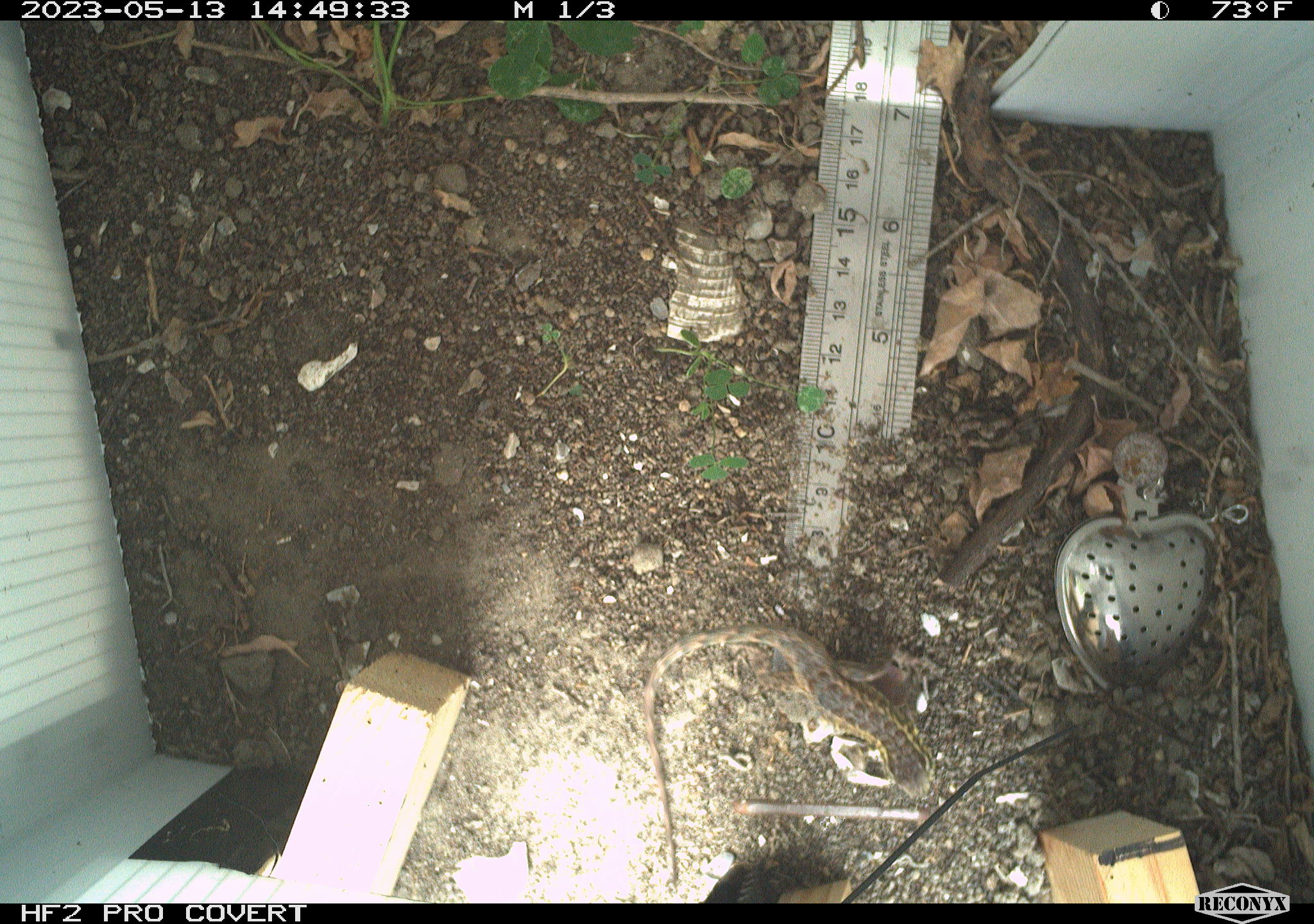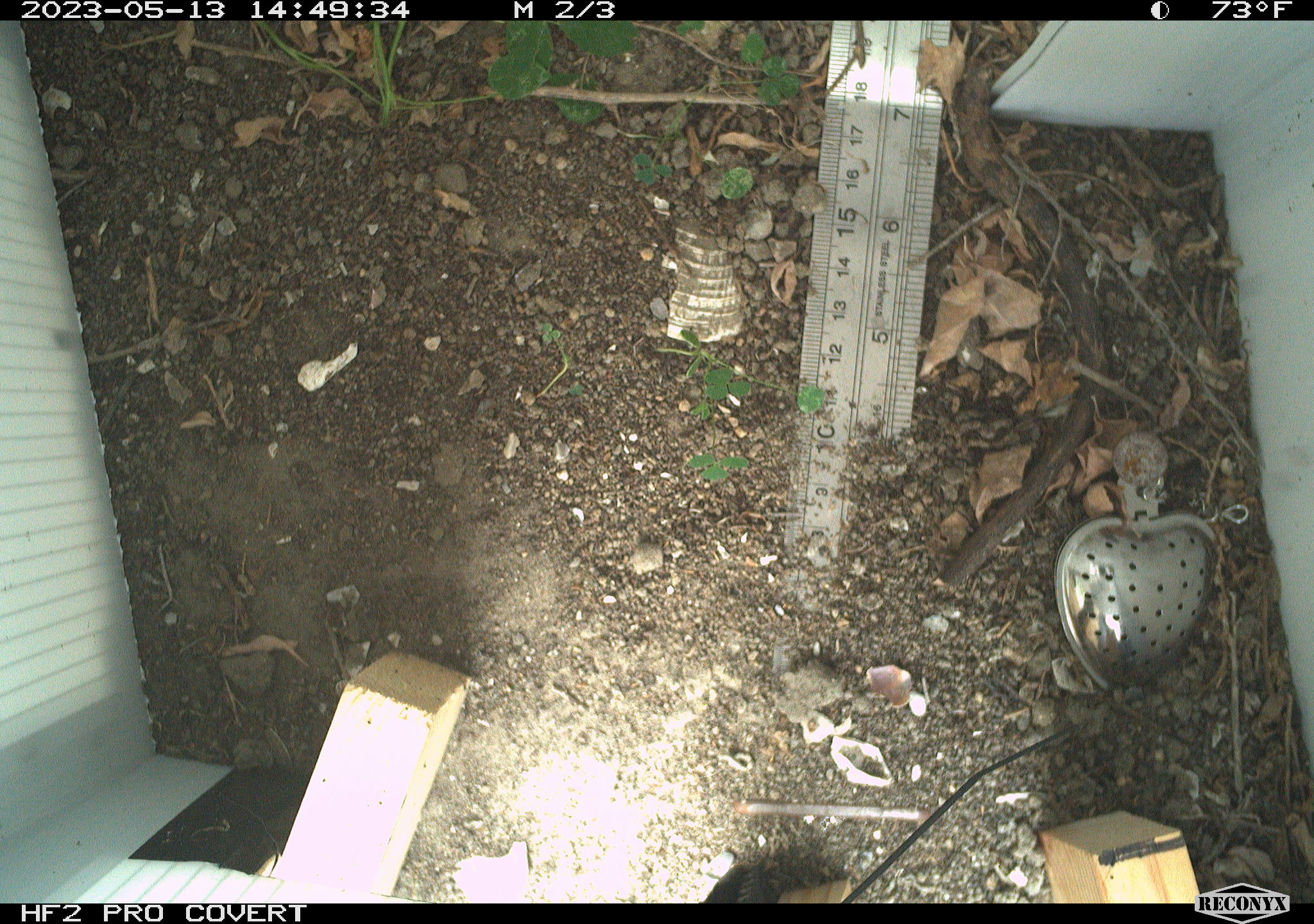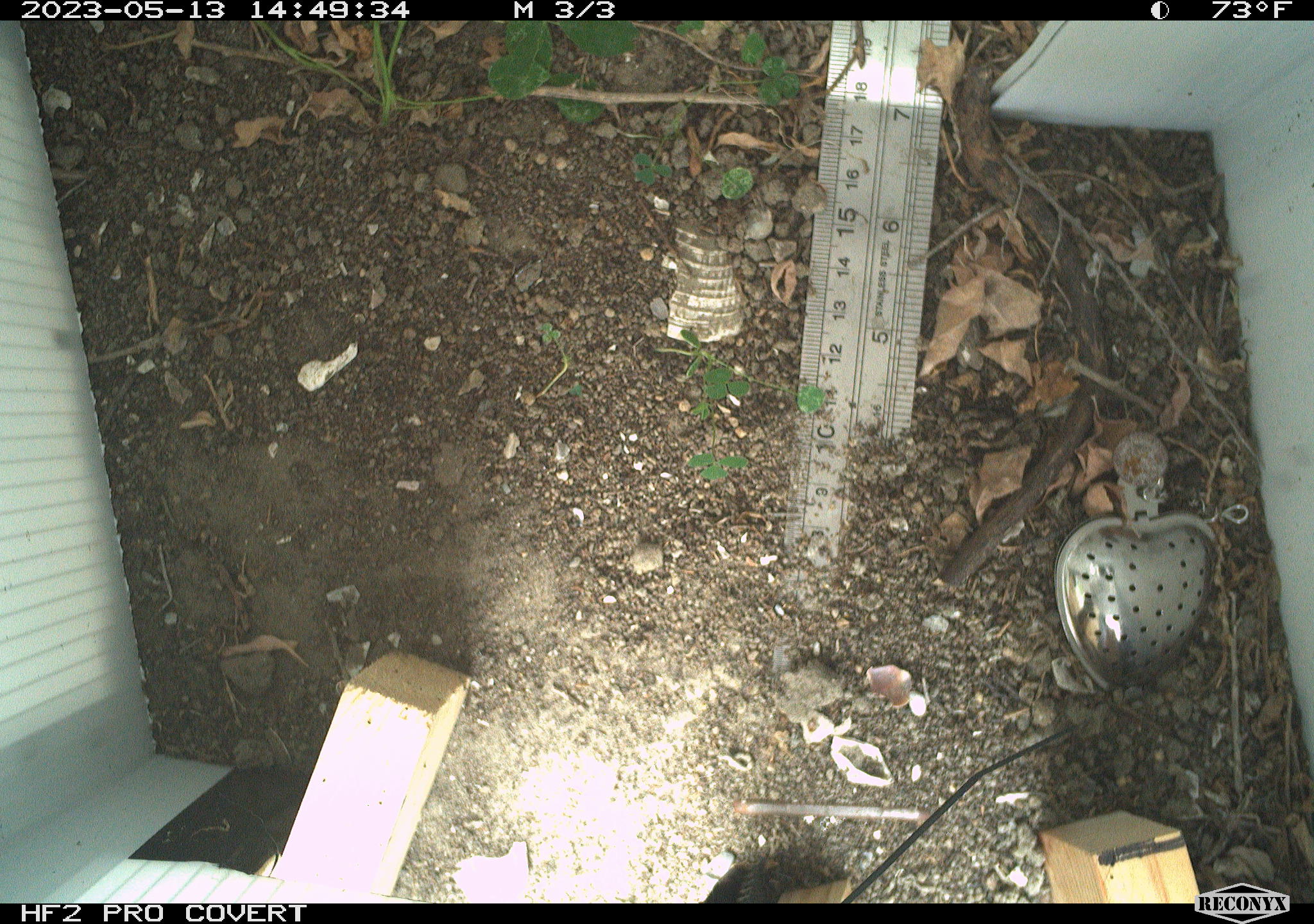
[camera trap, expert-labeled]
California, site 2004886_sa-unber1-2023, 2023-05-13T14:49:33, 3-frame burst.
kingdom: Animalia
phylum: Chordata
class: Reptilia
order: Squamata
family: Phrynosomatidae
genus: Sceloporus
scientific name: Sceloporus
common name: spiny lizards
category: sceloporus species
Sceloporus species (spiny lizards) (Sceloporus).